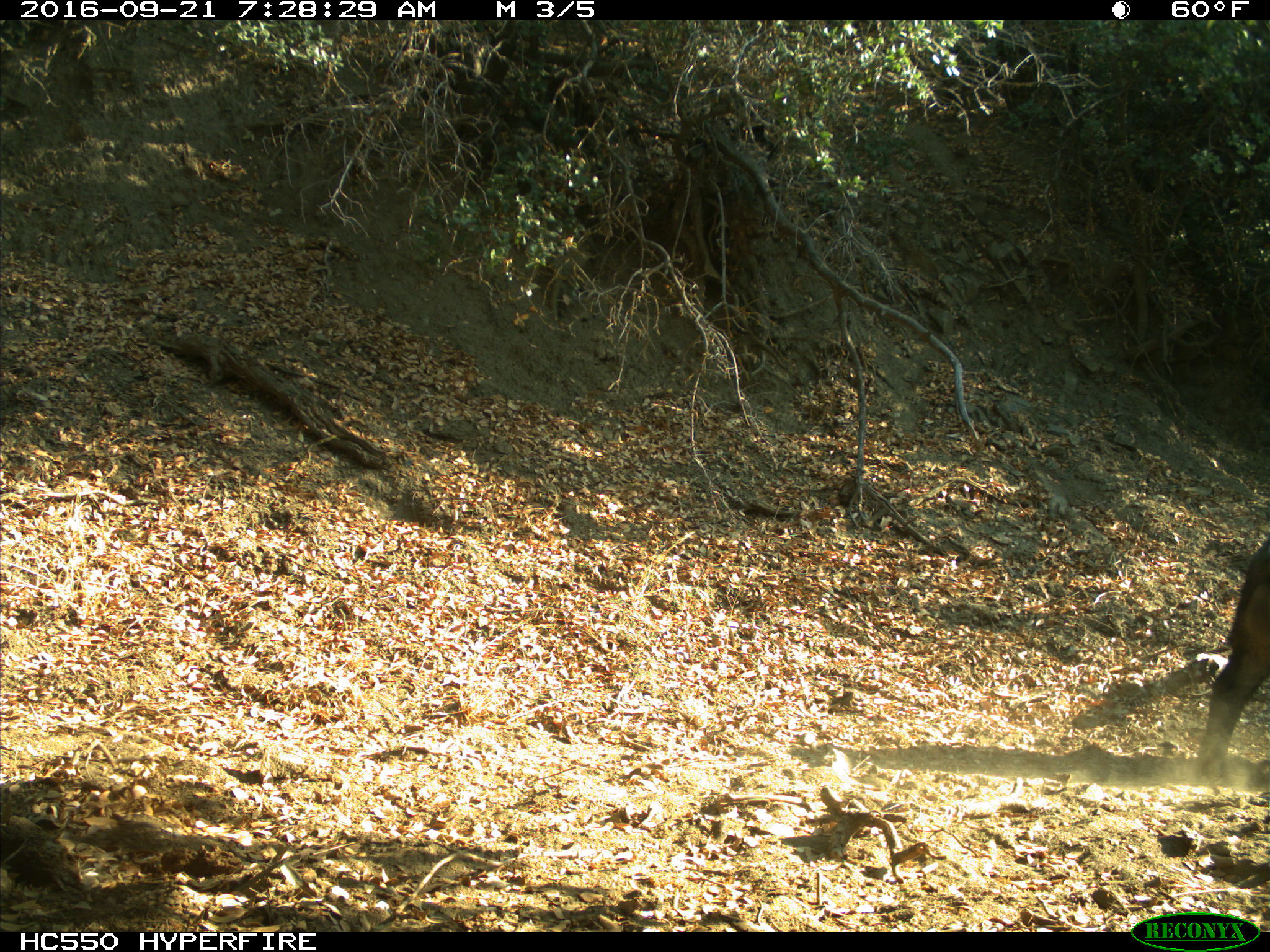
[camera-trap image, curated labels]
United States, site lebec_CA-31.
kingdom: Animalia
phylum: Chordata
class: Mammalia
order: Artiodactyla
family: Suidae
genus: Sus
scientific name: Sus scrofa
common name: wild boar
Sus scrofa (wild boar).